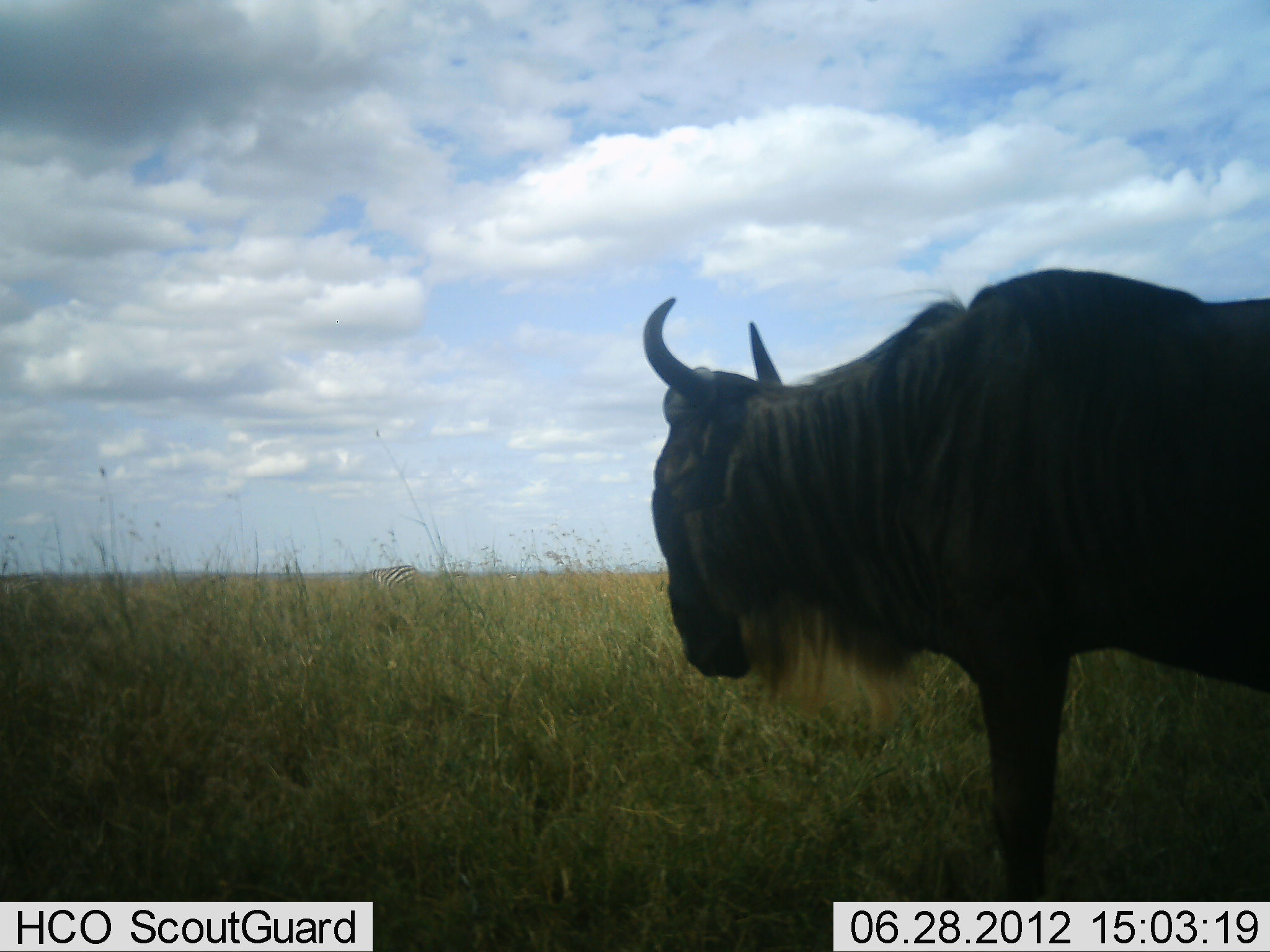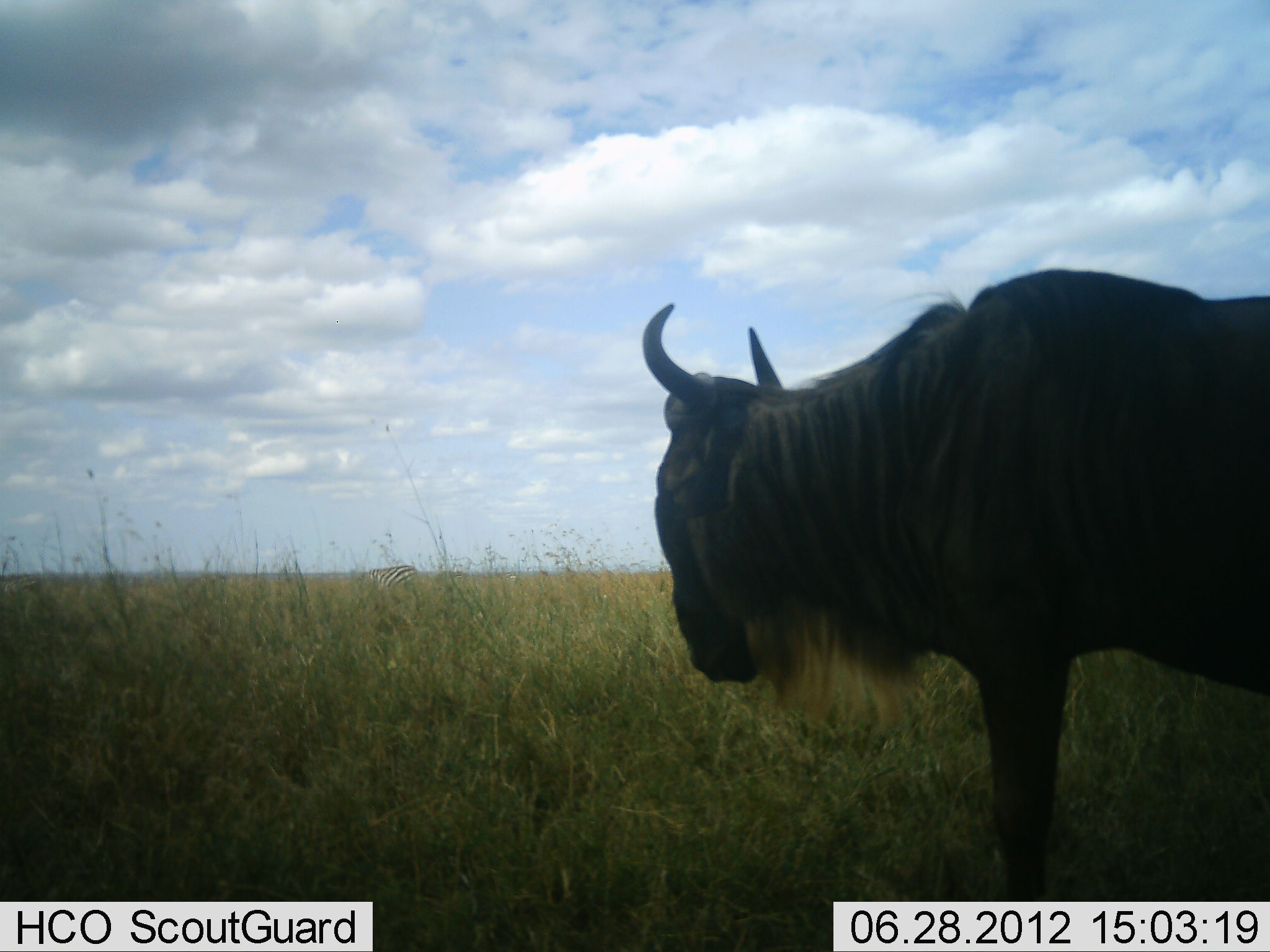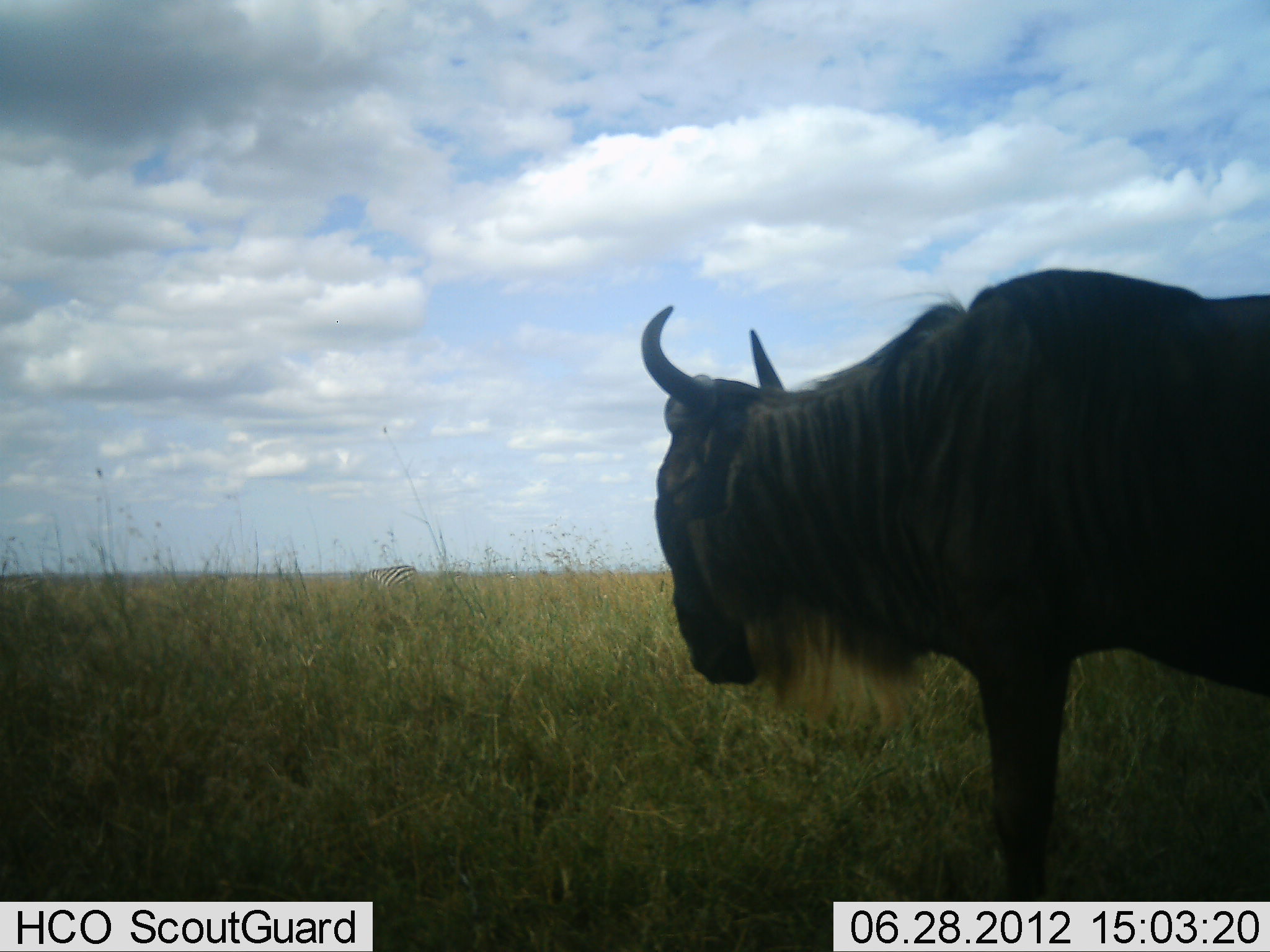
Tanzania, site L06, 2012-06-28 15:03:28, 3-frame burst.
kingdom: Animalia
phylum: Chordata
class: Mammalia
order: Artiodactyla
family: Bovidae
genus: Connochaetes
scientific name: Connochaetes taurinus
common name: blue wildebeest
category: wildebeest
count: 1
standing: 100%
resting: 0%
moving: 0%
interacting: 0%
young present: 0%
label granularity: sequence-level